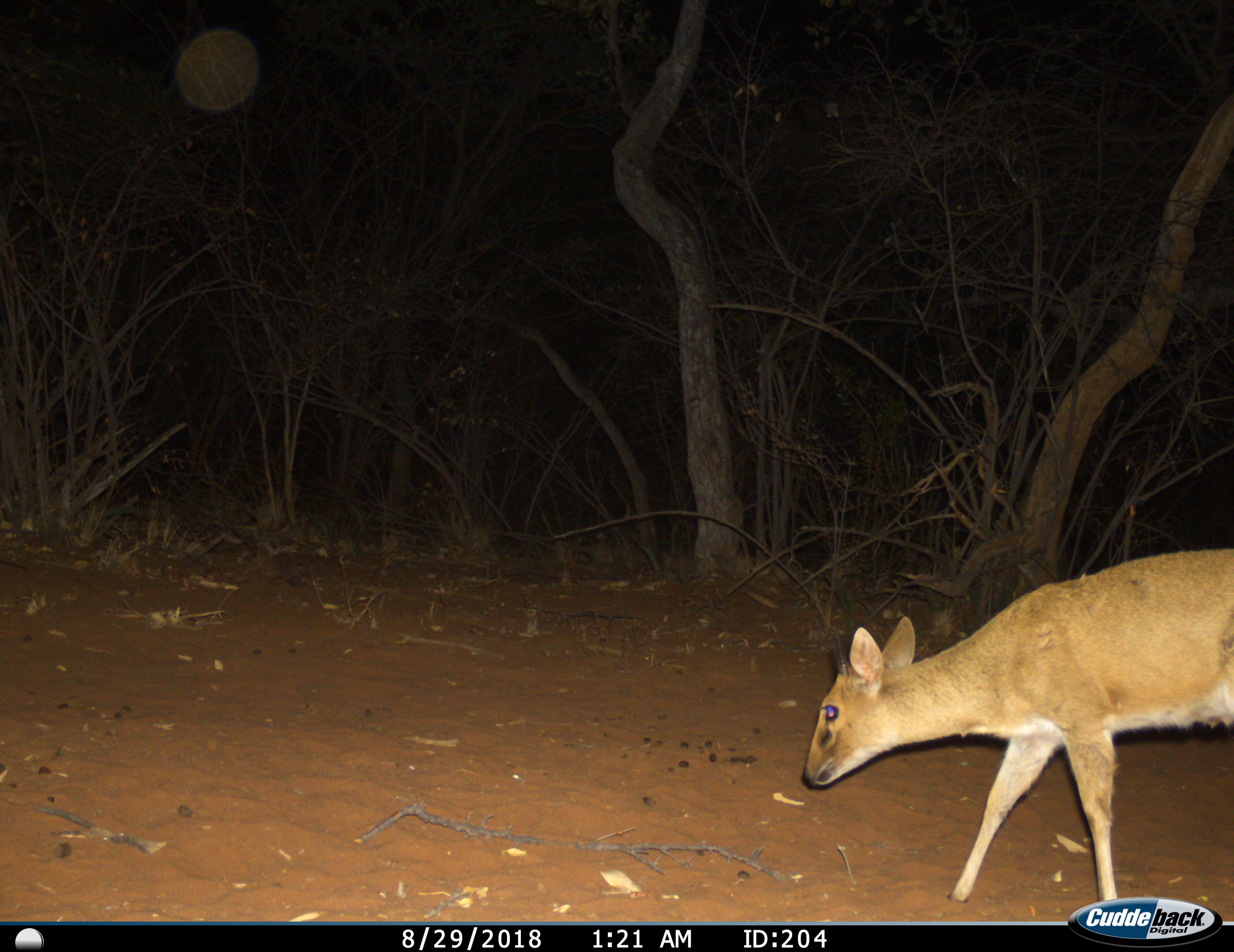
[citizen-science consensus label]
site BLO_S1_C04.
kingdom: Animalia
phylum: Chordata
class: Mammalia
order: Artiodactyla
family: Bovidae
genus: Sylvicapra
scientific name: Sylvicapra grimmia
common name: common duiker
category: duikercommongrey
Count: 1.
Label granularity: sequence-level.